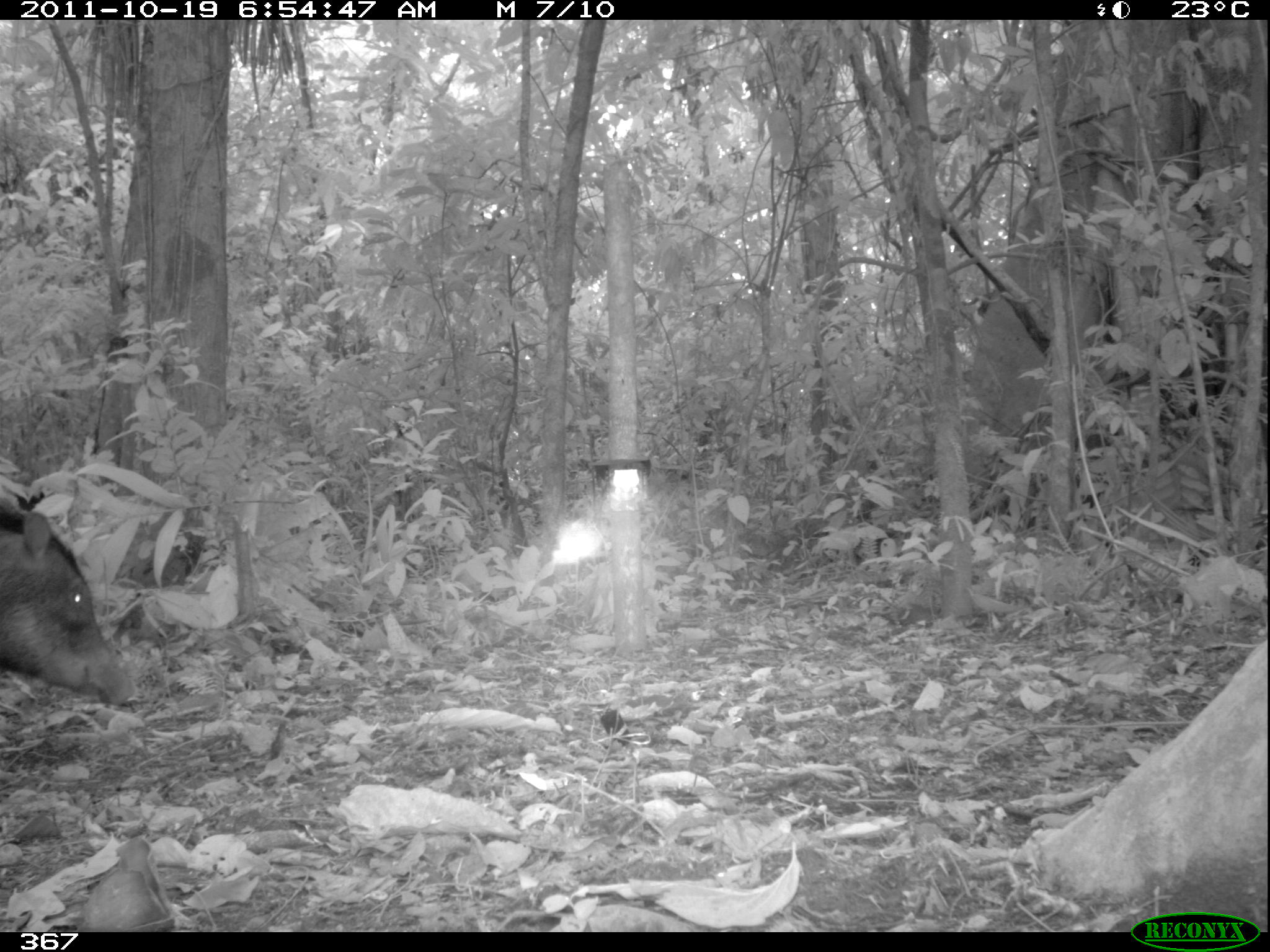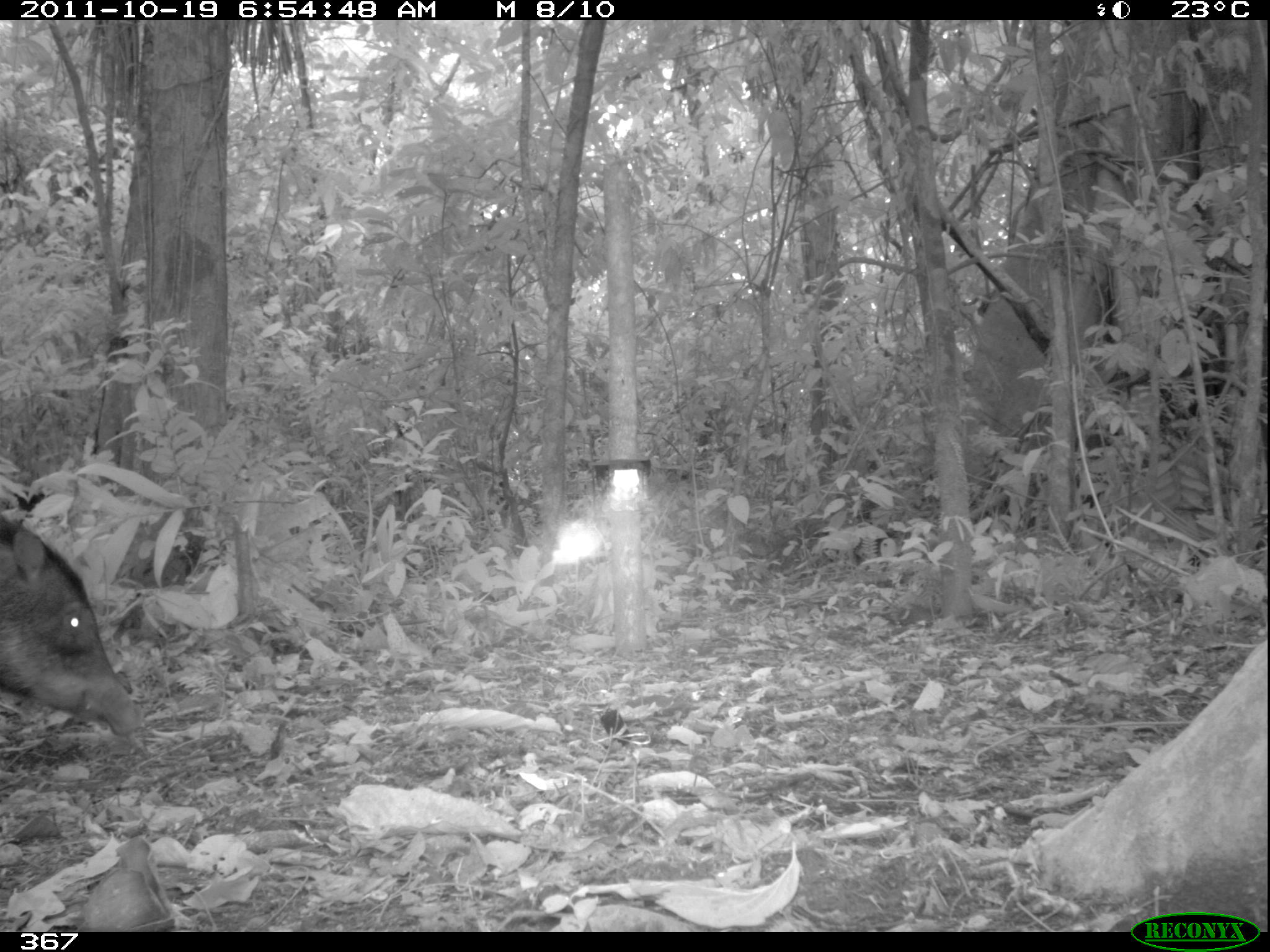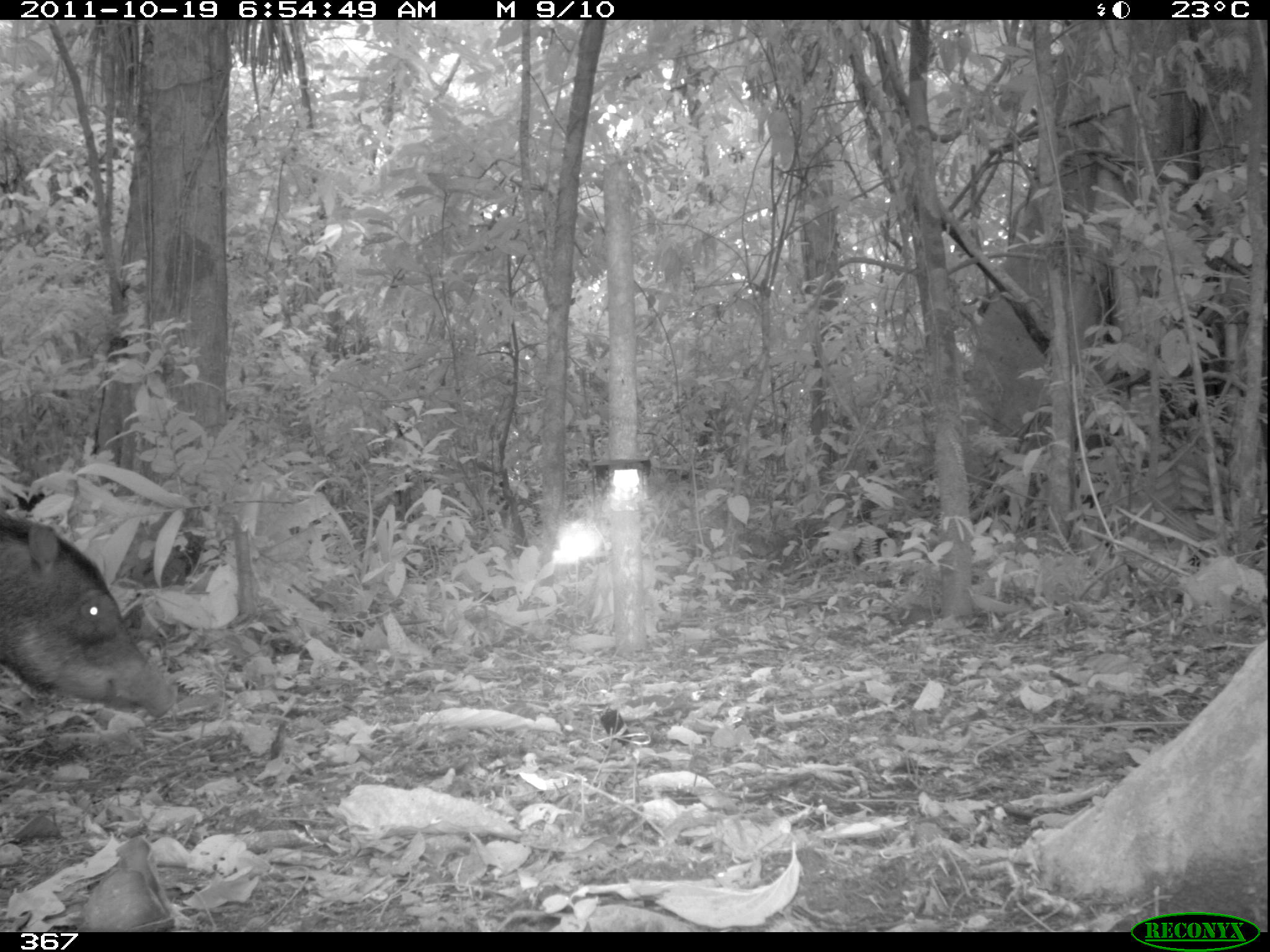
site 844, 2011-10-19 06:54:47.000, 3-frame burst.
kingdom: Animalia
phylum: Chordata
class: Mammalia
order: Artiodactyla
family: Tayassuidae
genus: Tayassu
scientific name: Tayassu pecari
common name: white-lipped peccary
Tayassu pecari (white-lipped peccary).